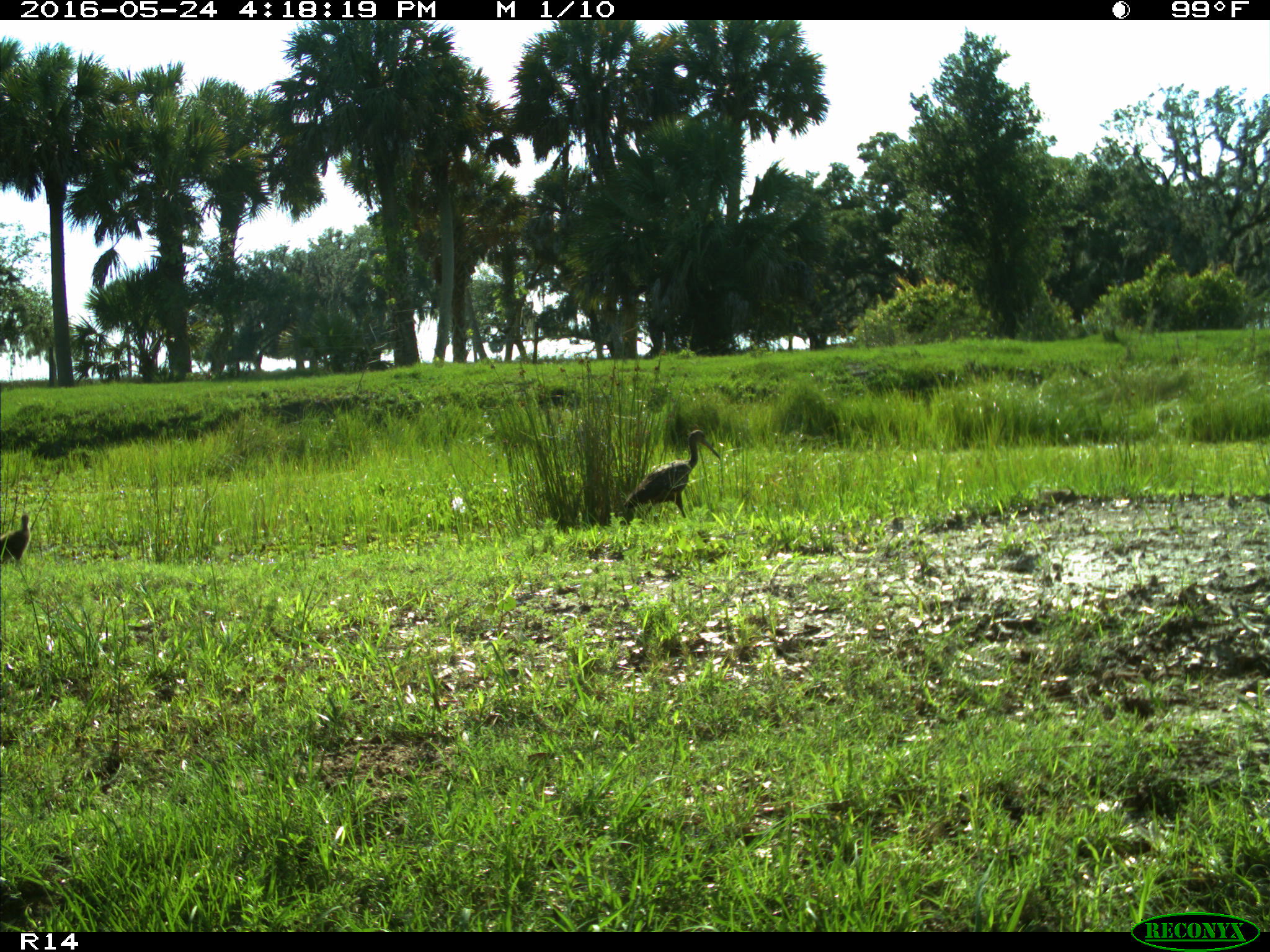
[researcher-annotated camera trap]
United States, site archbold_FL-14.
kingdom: Animalia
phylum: Chordata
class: Aves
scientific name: Aves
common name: birds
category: unidentified bird